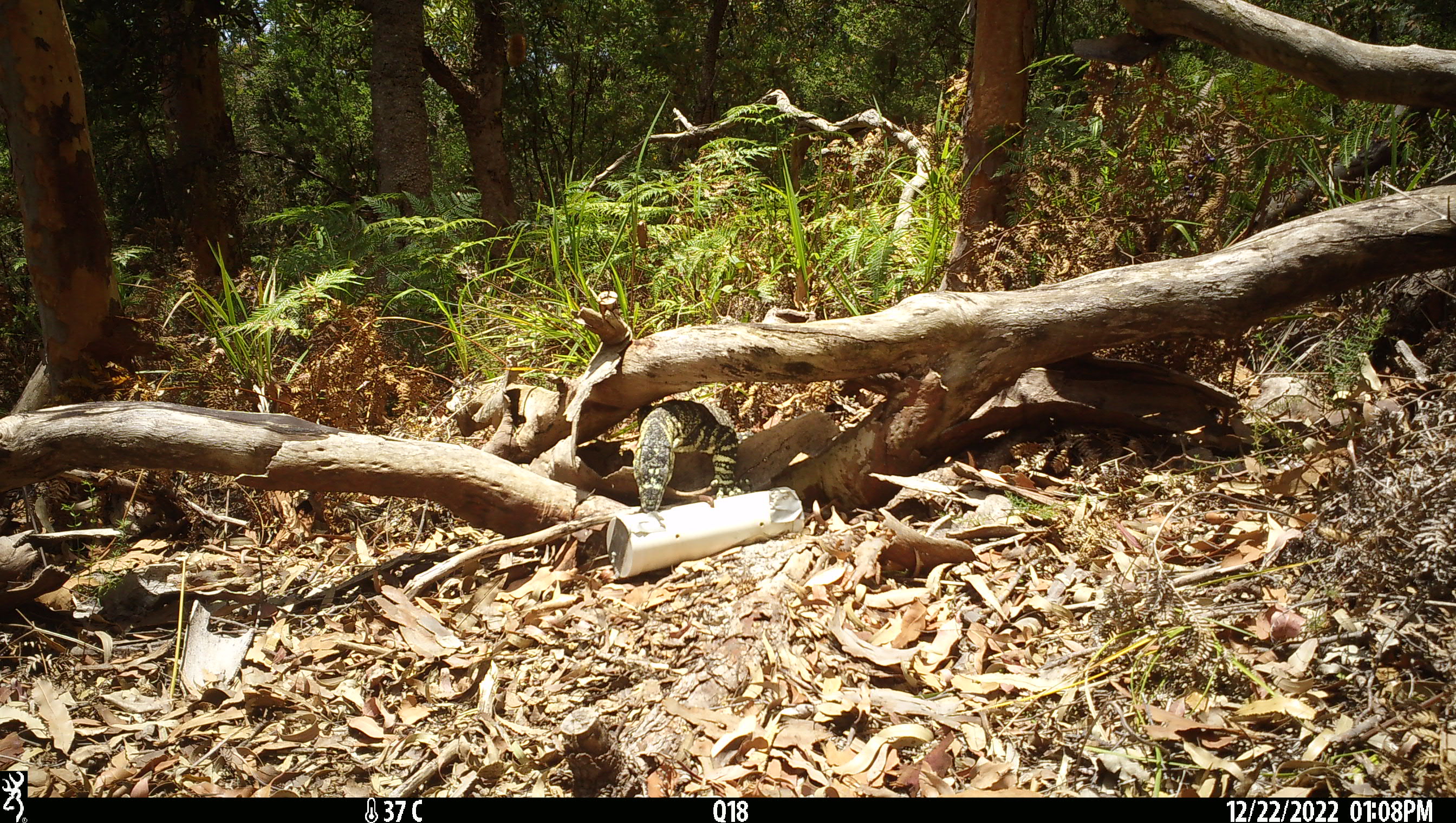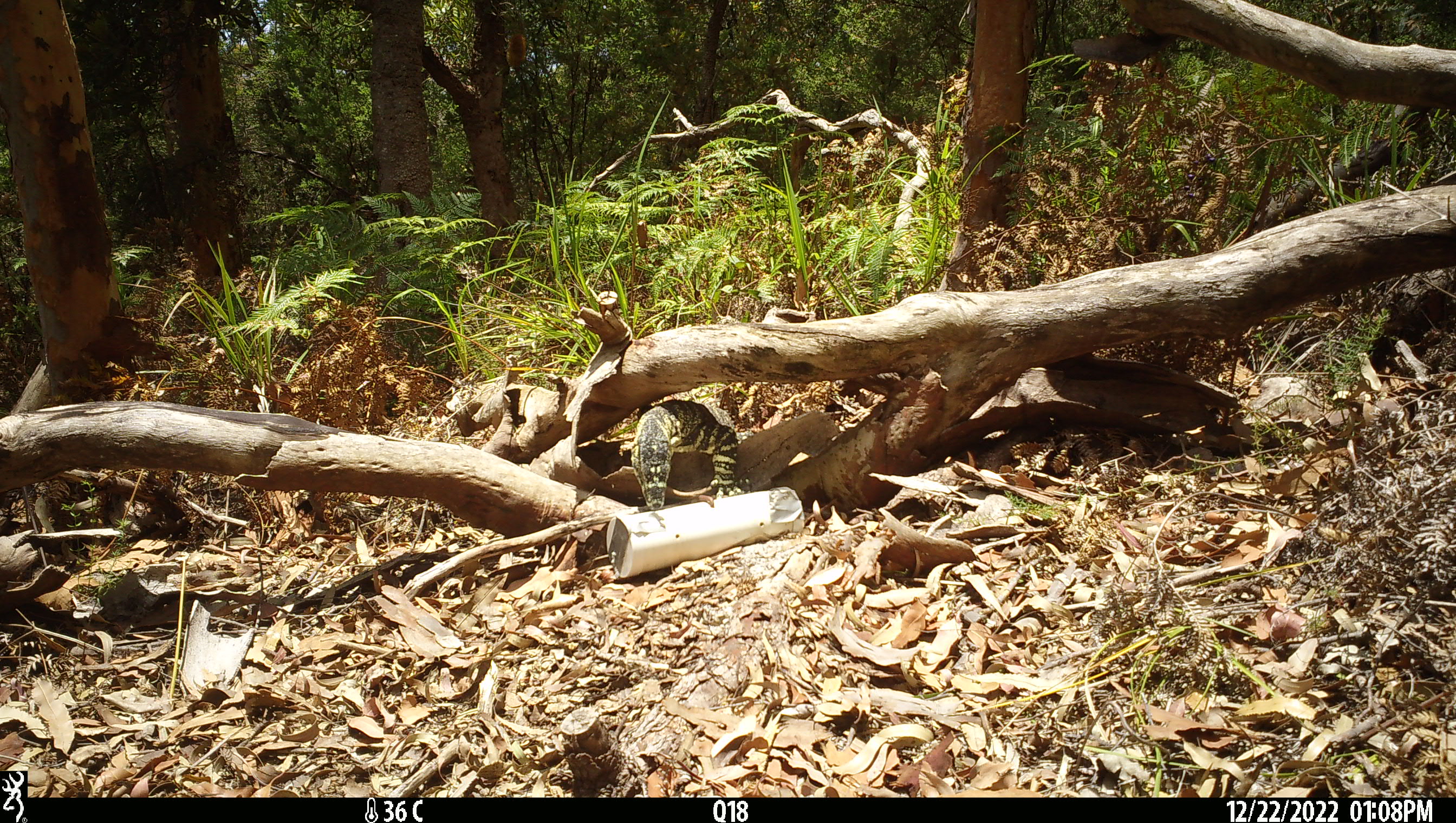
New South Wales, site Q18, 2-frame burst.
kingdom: Animalia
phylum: Chordata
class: Reptilia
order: Squamata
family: Varanidae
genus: Varanus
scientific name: Varanus varius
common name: lace monitor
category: goanna